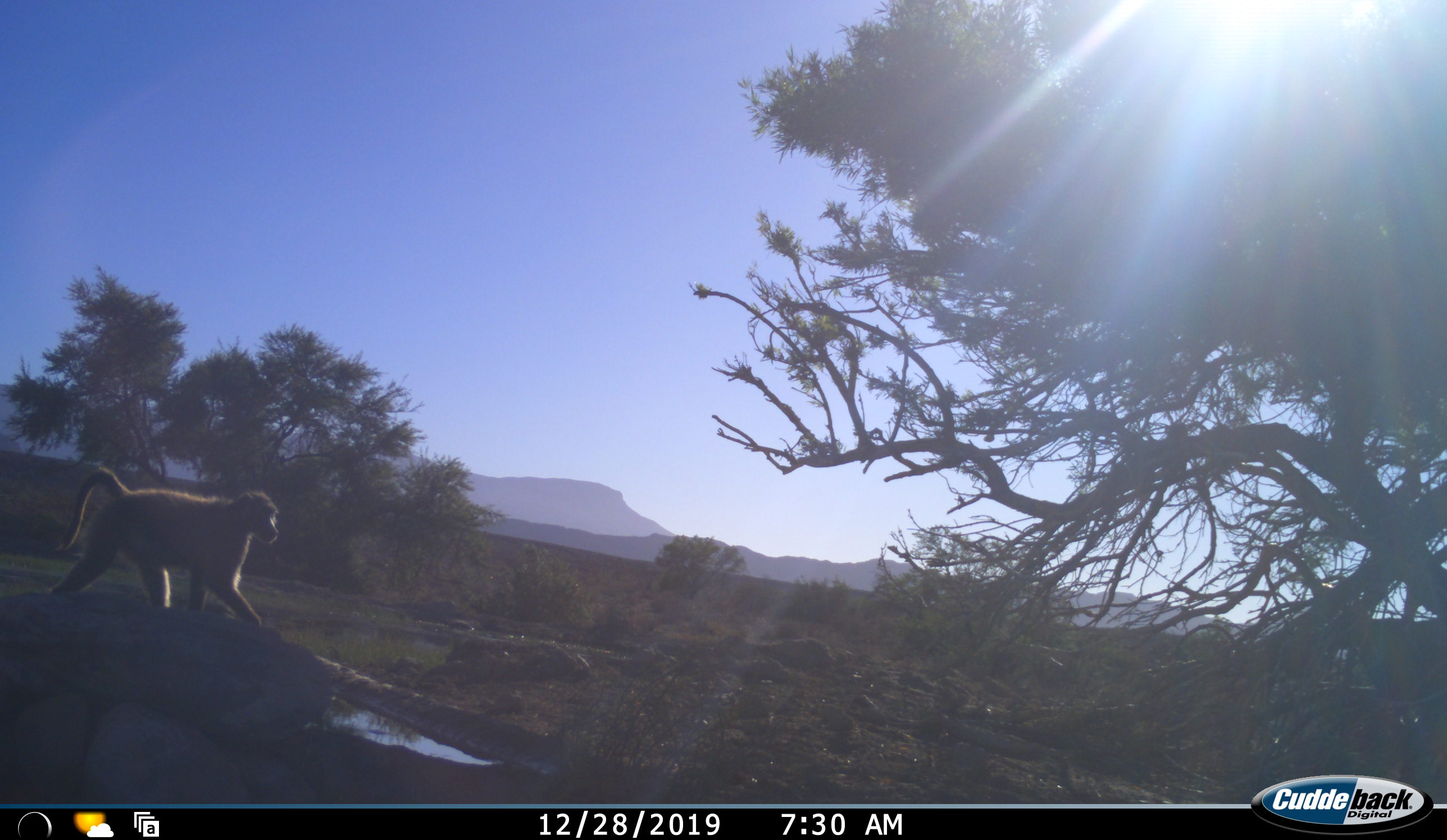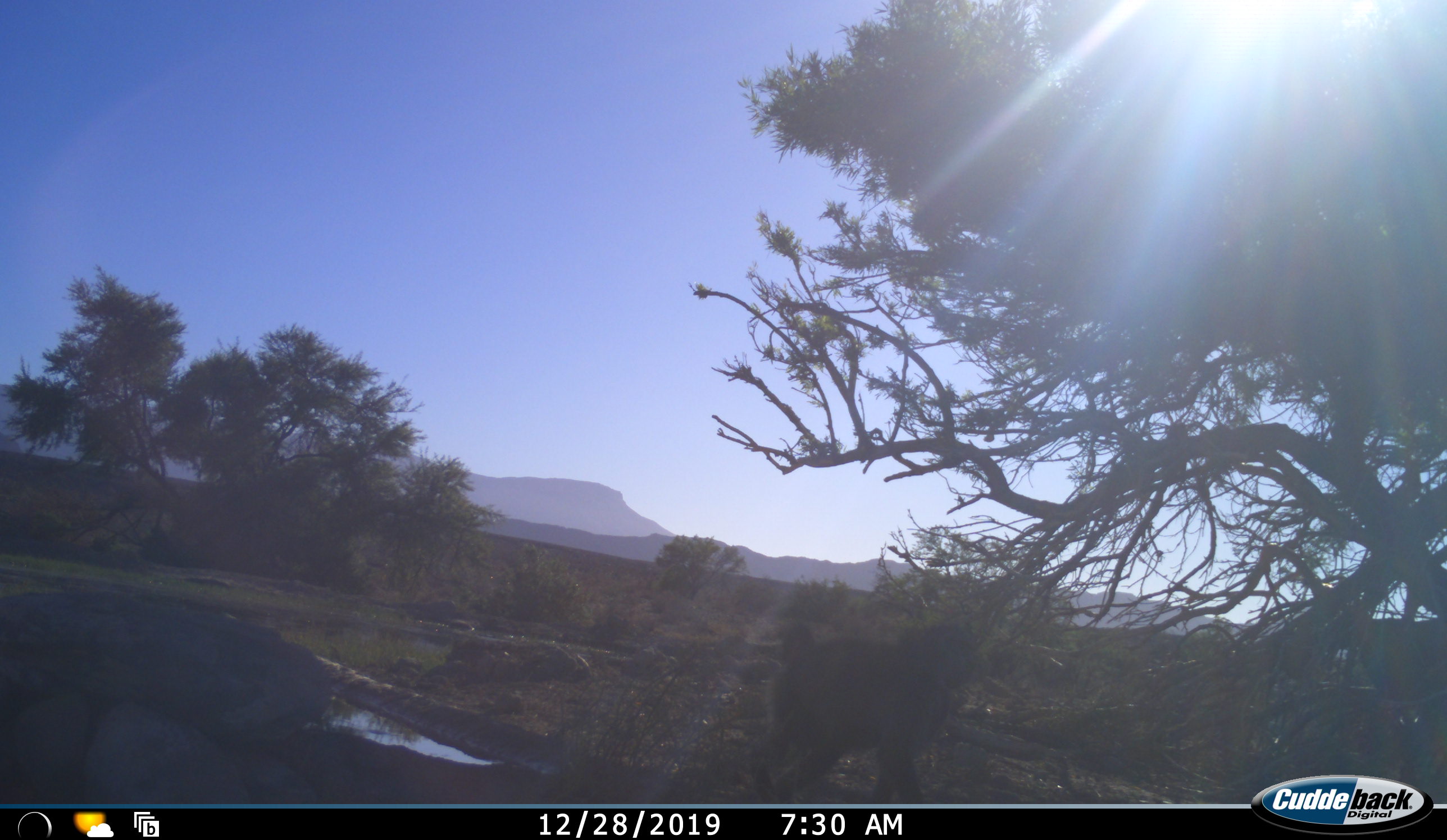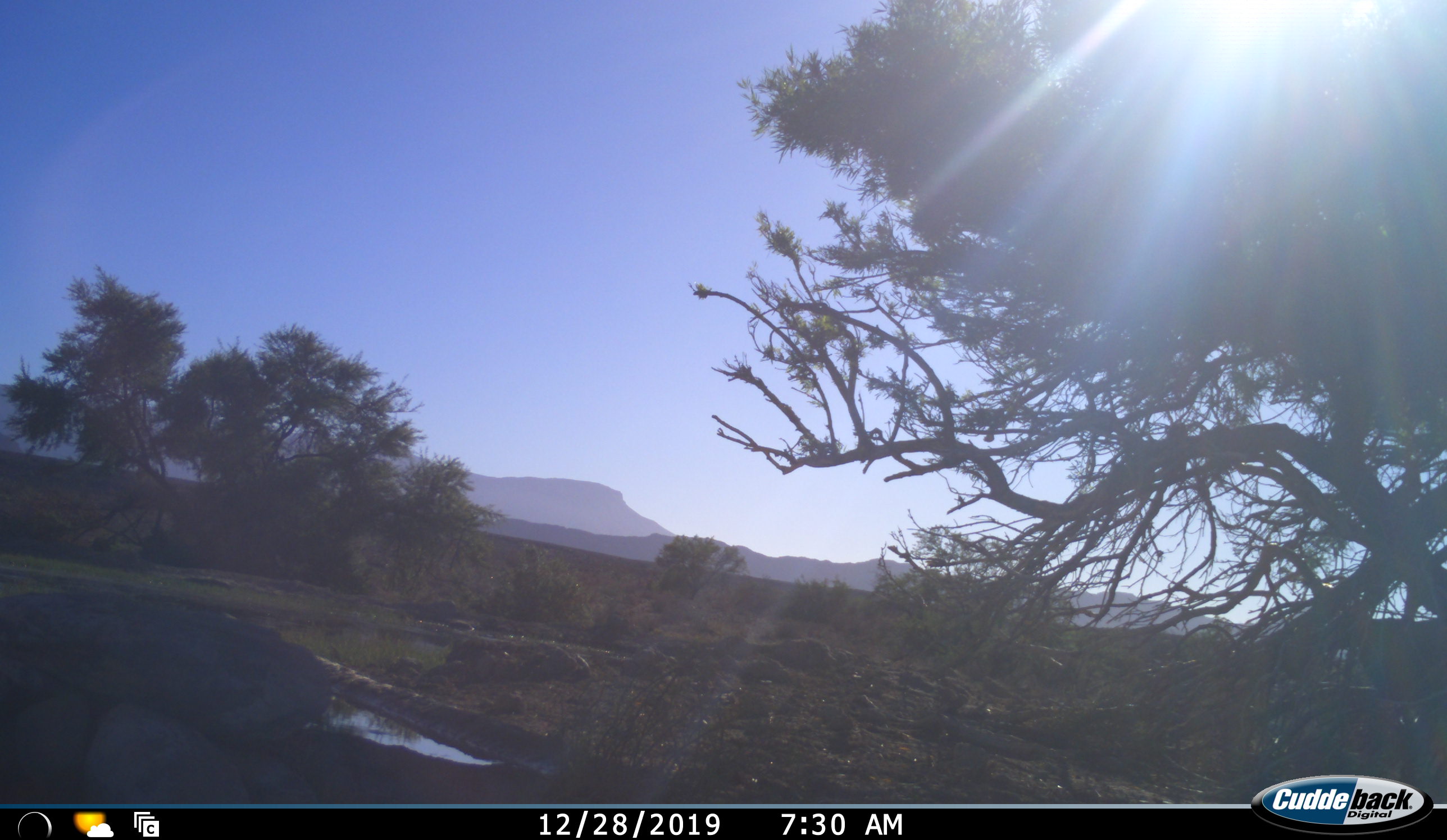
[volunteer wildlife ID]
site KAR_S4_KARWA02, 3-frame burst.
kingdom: Animalia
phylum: Chordata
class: Mammalia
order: Primates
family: Cercopithecidae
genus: Papio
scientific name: Papio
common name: baboon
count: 1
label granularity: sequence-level